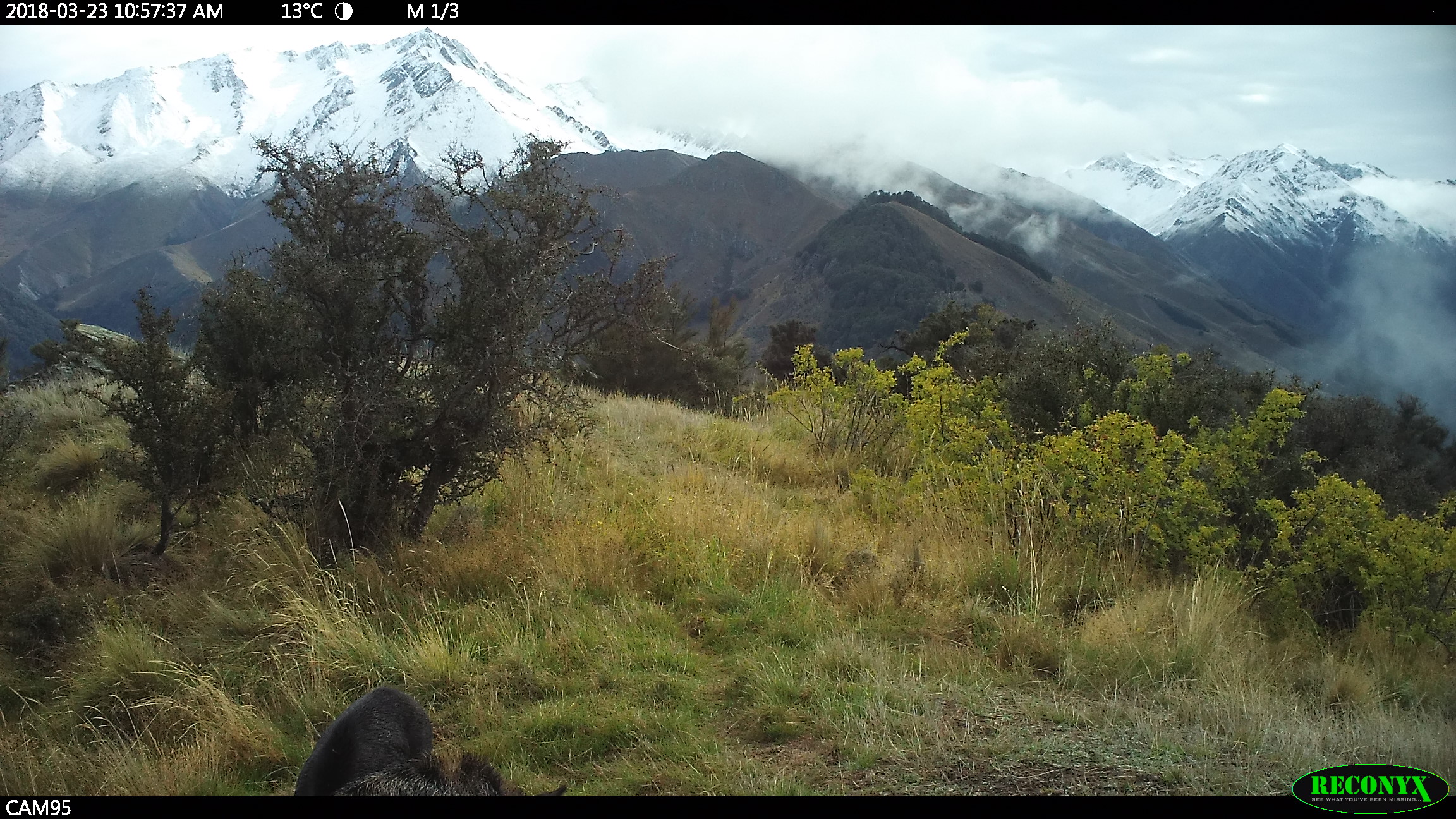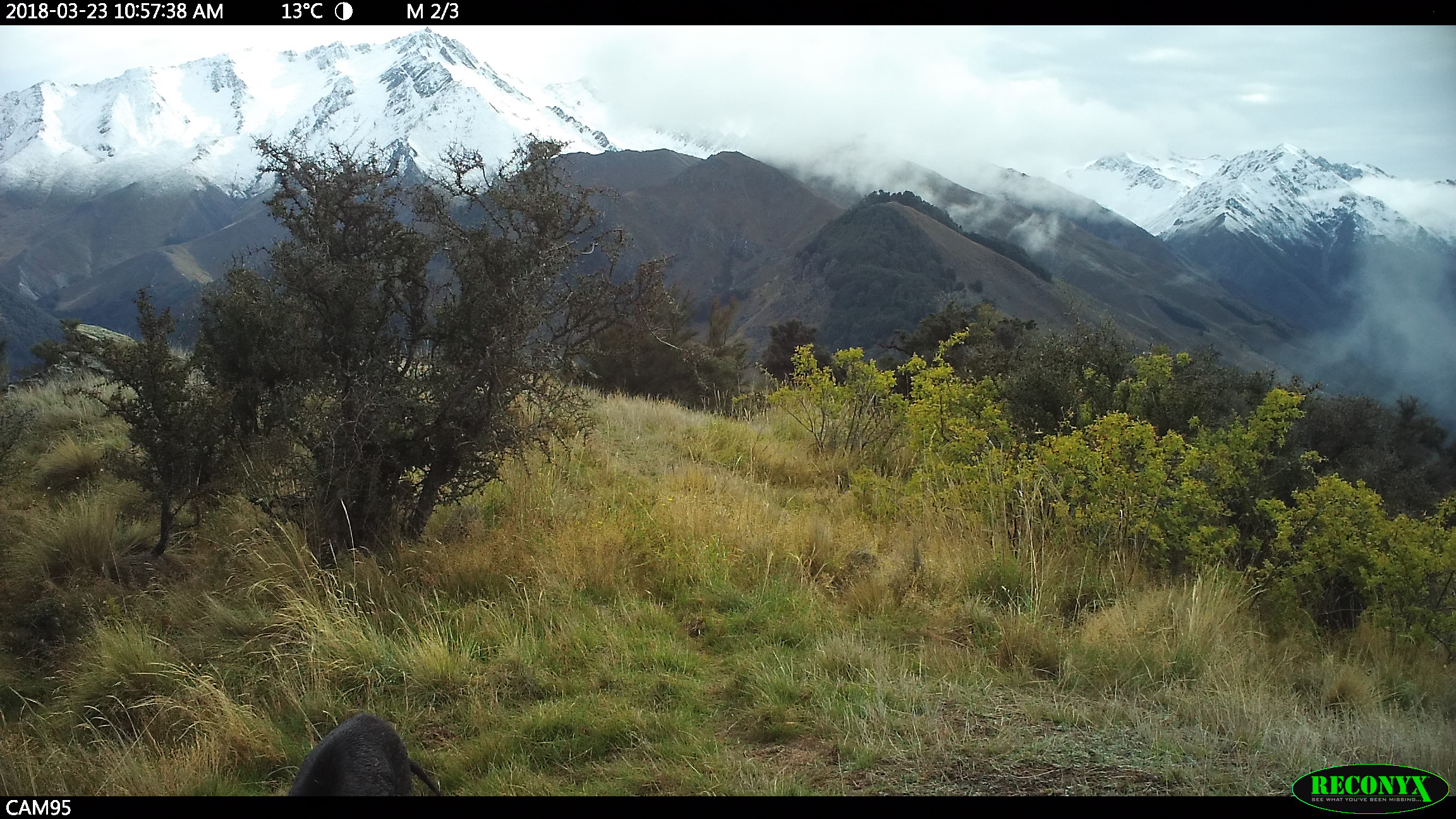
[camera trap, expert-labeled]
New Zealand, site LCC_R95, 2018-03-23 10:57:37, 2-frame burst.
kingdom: Animalia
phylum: Chordata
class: Mammalia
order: Artiodactyla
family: Suidae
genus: Sus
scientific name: Sus scrofa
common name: pig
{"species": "pig (Sus scrofa)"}